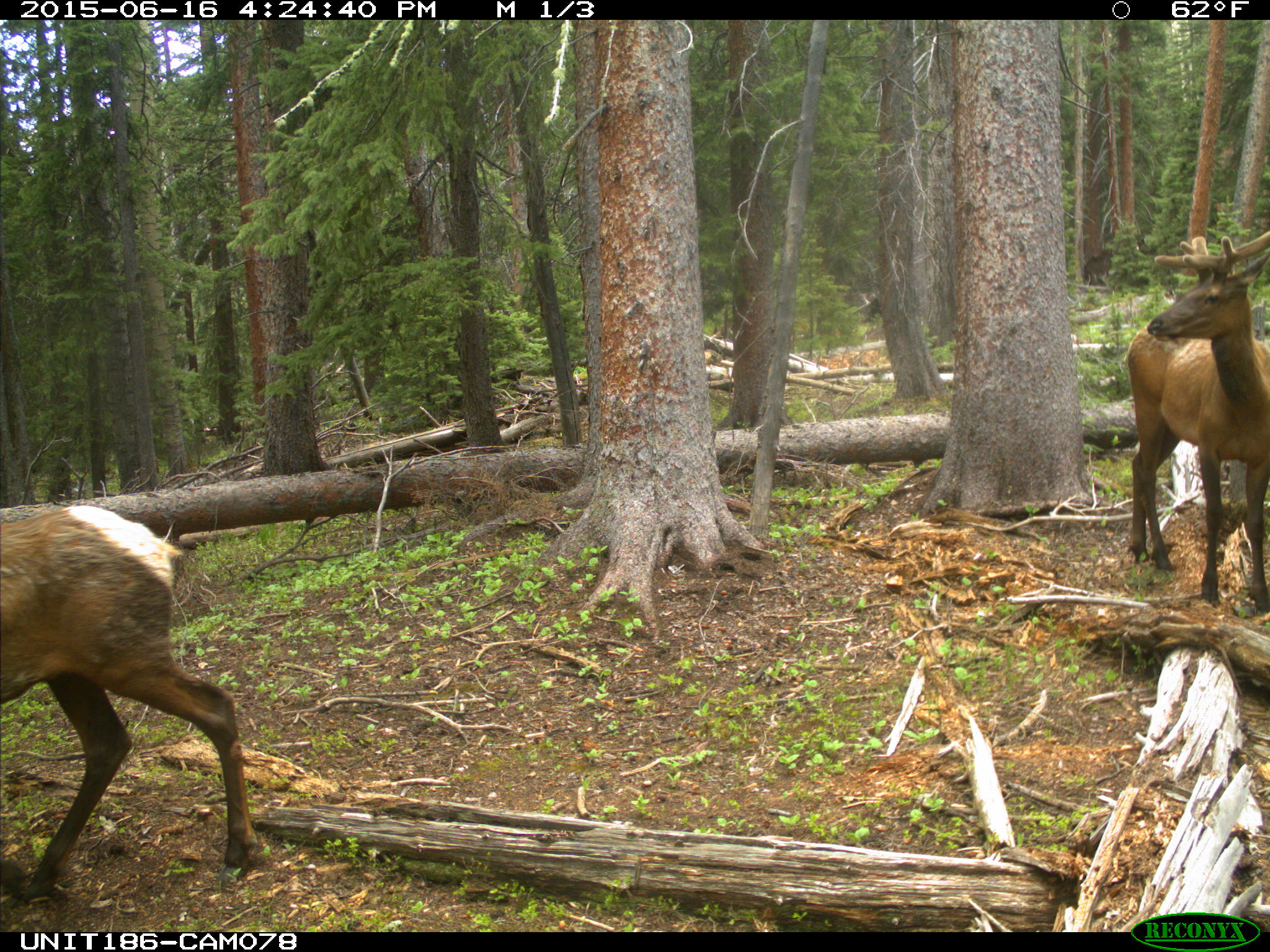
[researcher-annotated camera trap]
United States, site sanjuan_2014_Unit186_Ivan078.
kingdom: Animalia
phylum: Chordata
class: Mammalia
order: Artiodactyla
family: Cervidae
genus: Cervus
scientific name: Cervus elaphus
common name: red deer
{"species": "Cervus elaphus (red deer)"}